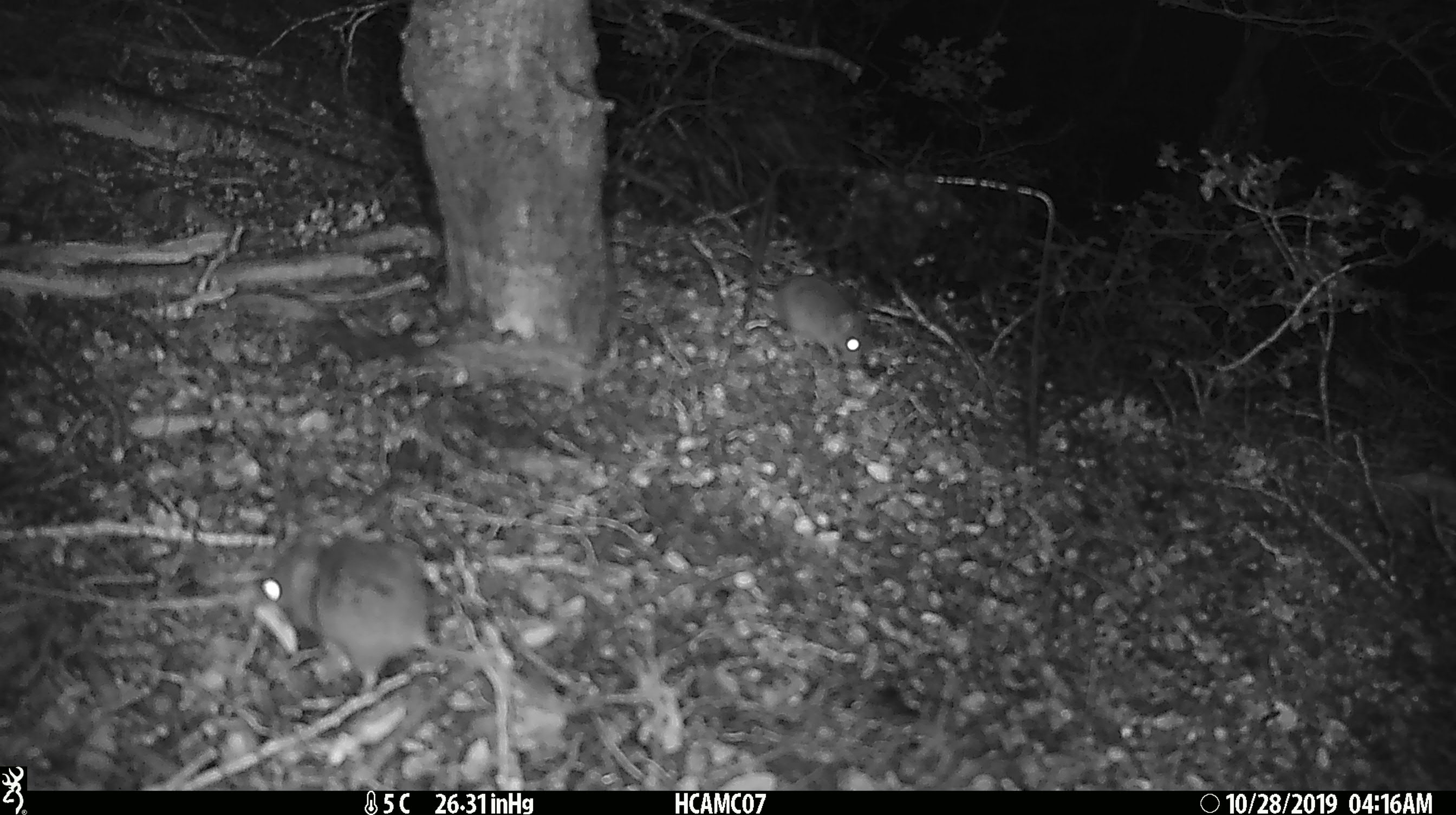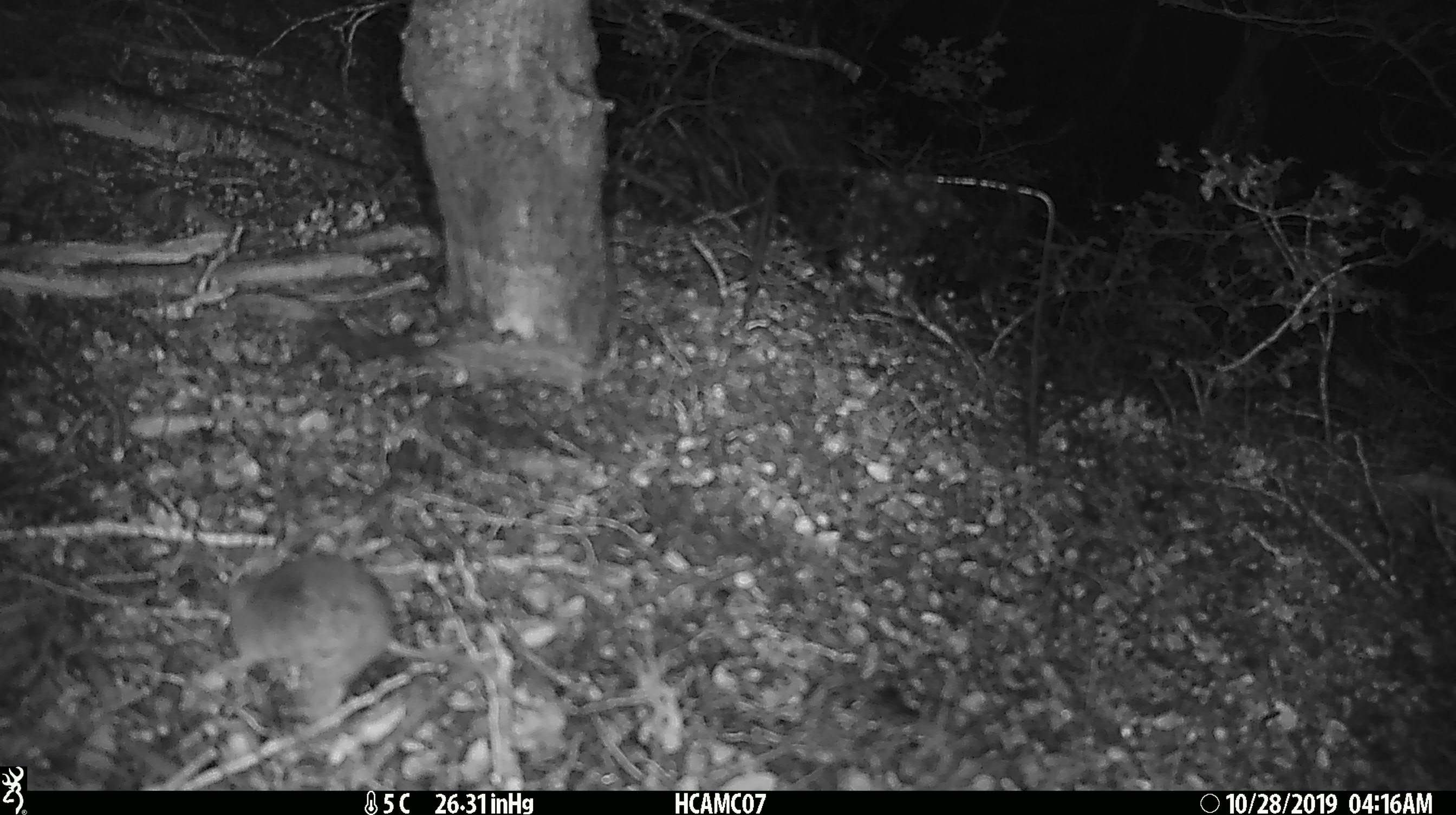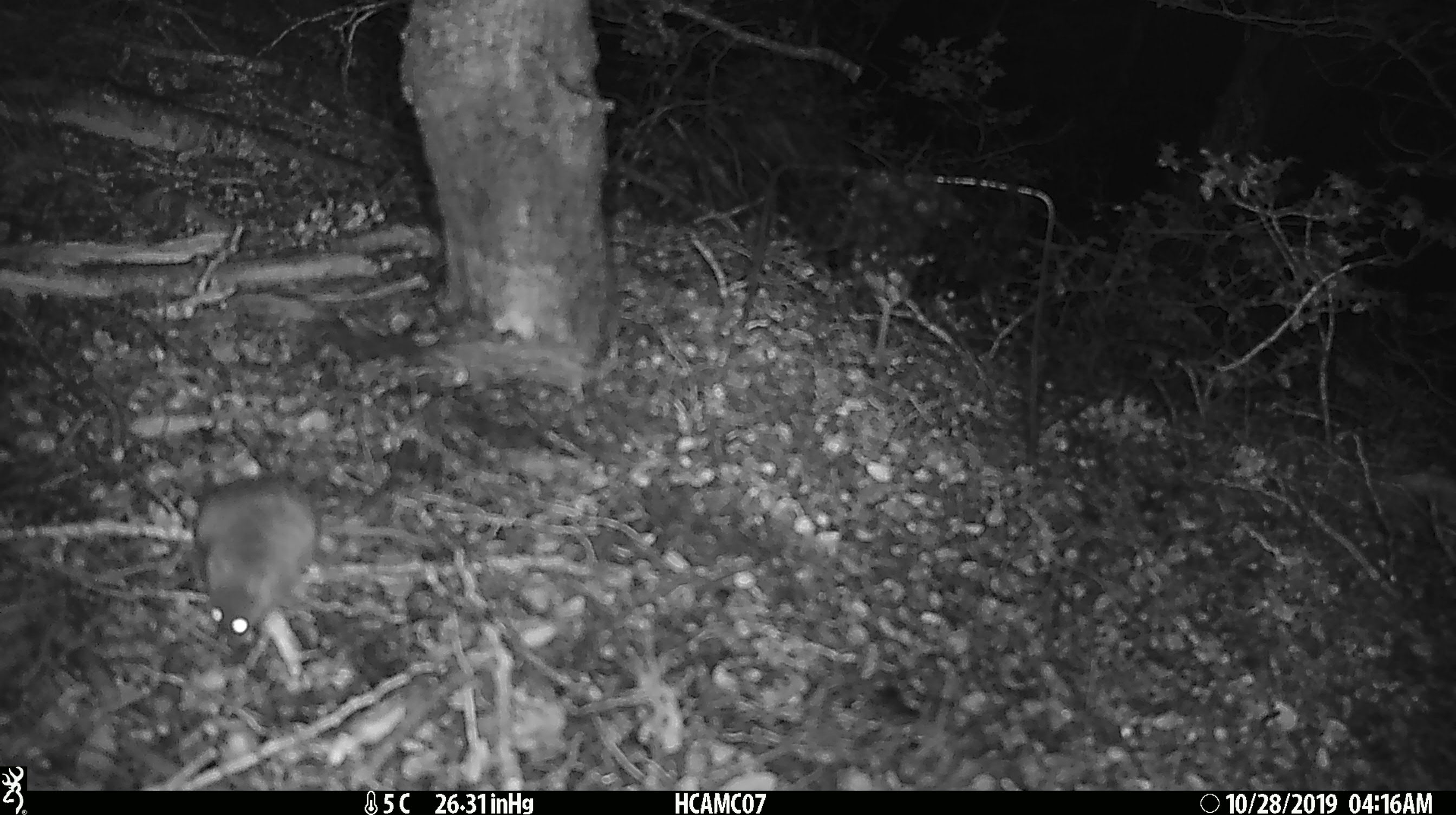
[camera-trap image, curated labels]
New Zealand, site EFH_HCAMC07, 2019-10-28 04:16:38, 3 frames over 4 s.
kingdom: Animalia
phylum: Chordata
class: Mammalia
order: Rodentia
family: Muridae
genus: Mus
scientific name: Mus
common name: mouse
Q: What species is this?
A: Mouse (Mus).